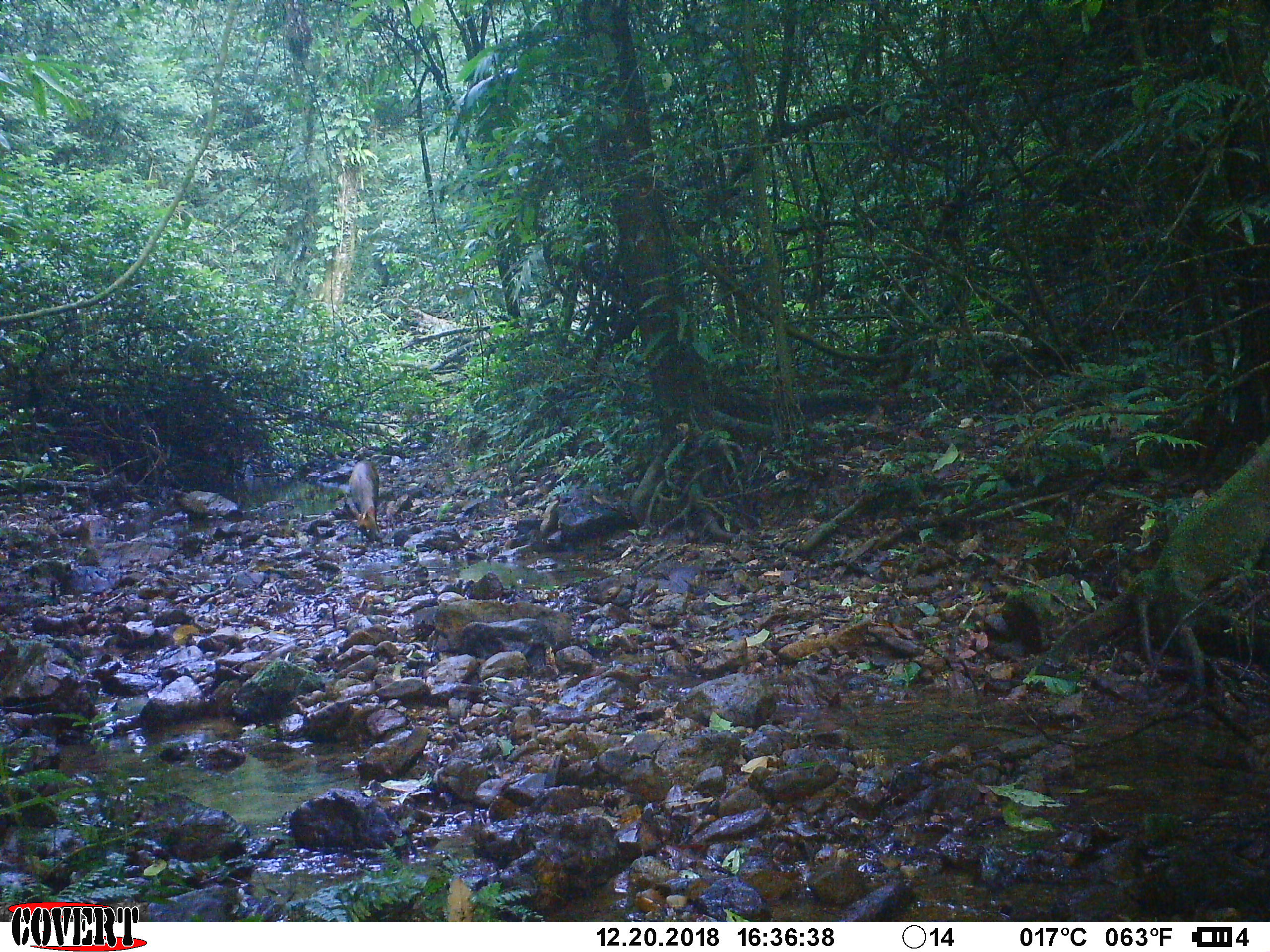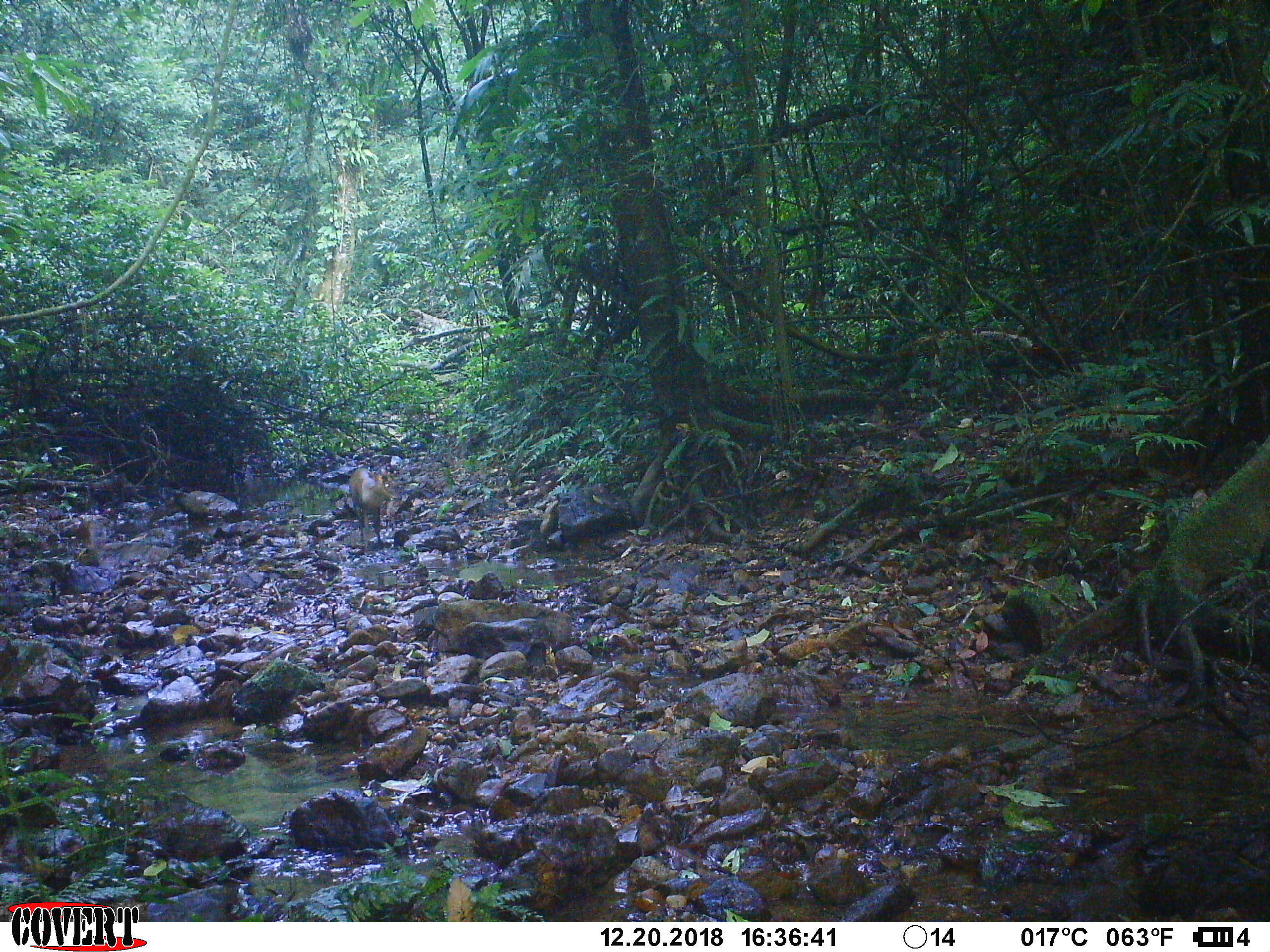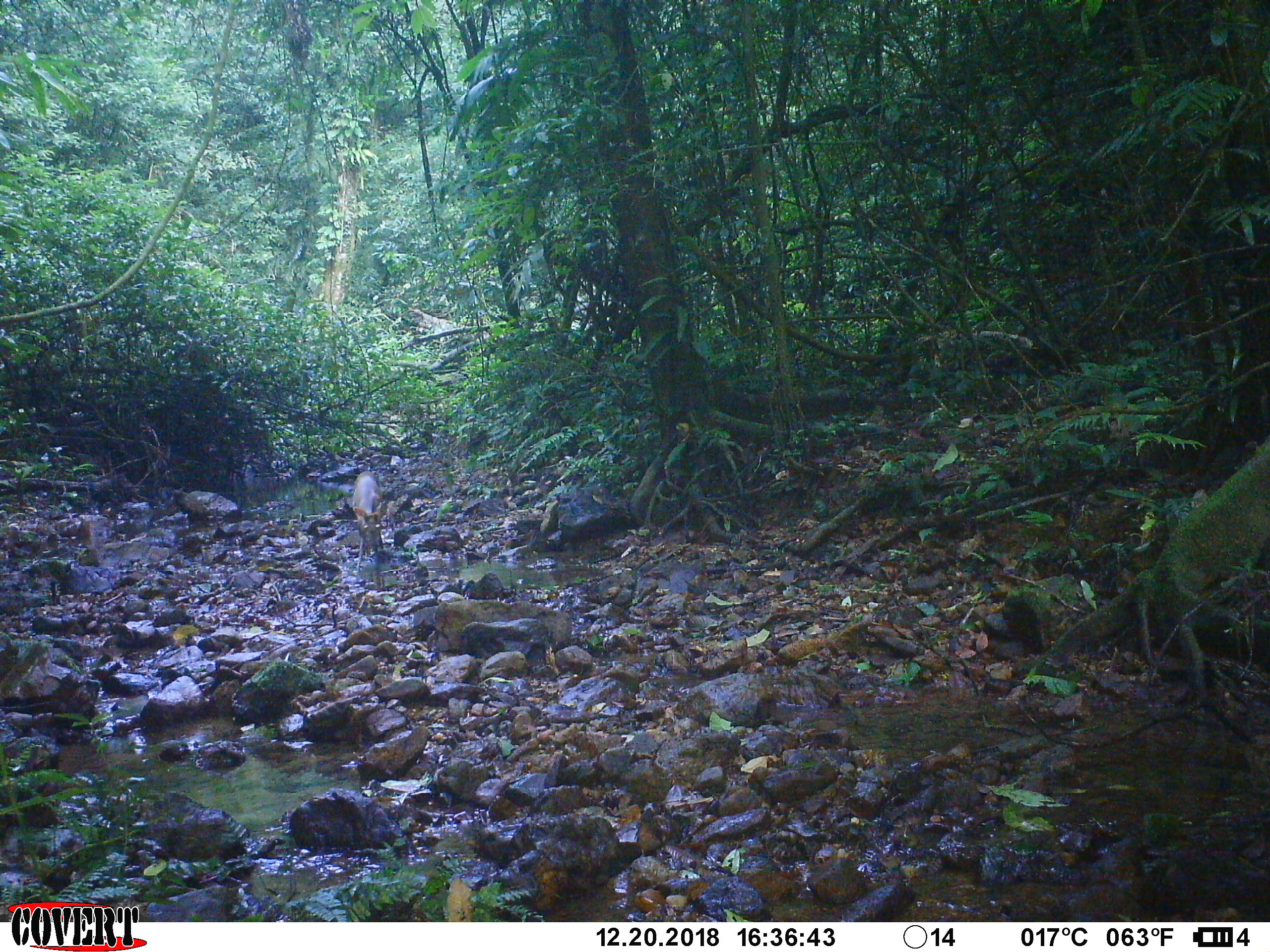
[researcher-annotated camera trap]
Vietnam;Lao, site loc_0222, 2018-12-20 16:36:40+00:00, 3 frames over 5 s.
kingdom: Animalia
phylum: Chordata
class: Mammalia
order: Artiodactyla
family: Cervidae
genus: Muntiacus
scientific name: Muntiacus rooseveltorum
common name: roosevelt's muntjac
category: roosevelts muntjac group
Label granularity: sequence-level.